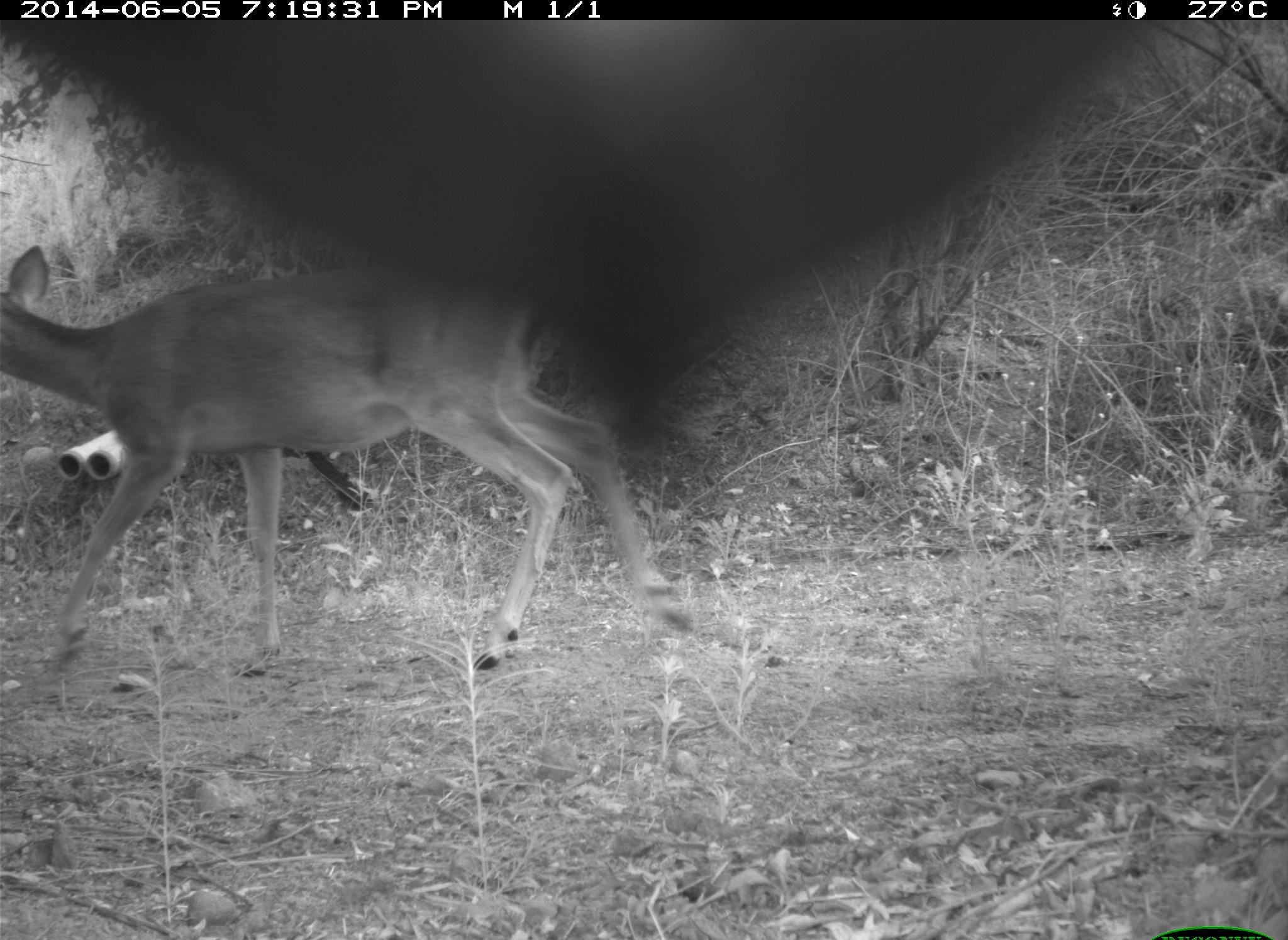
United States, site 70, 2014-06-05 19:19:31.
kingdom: Animalia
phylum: Chordata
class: Mammalia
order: Artiodactyla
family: Cervidae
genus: Odocoileus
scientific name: Odocoileus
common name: deer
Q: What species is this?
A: Deer (Odocoileus).